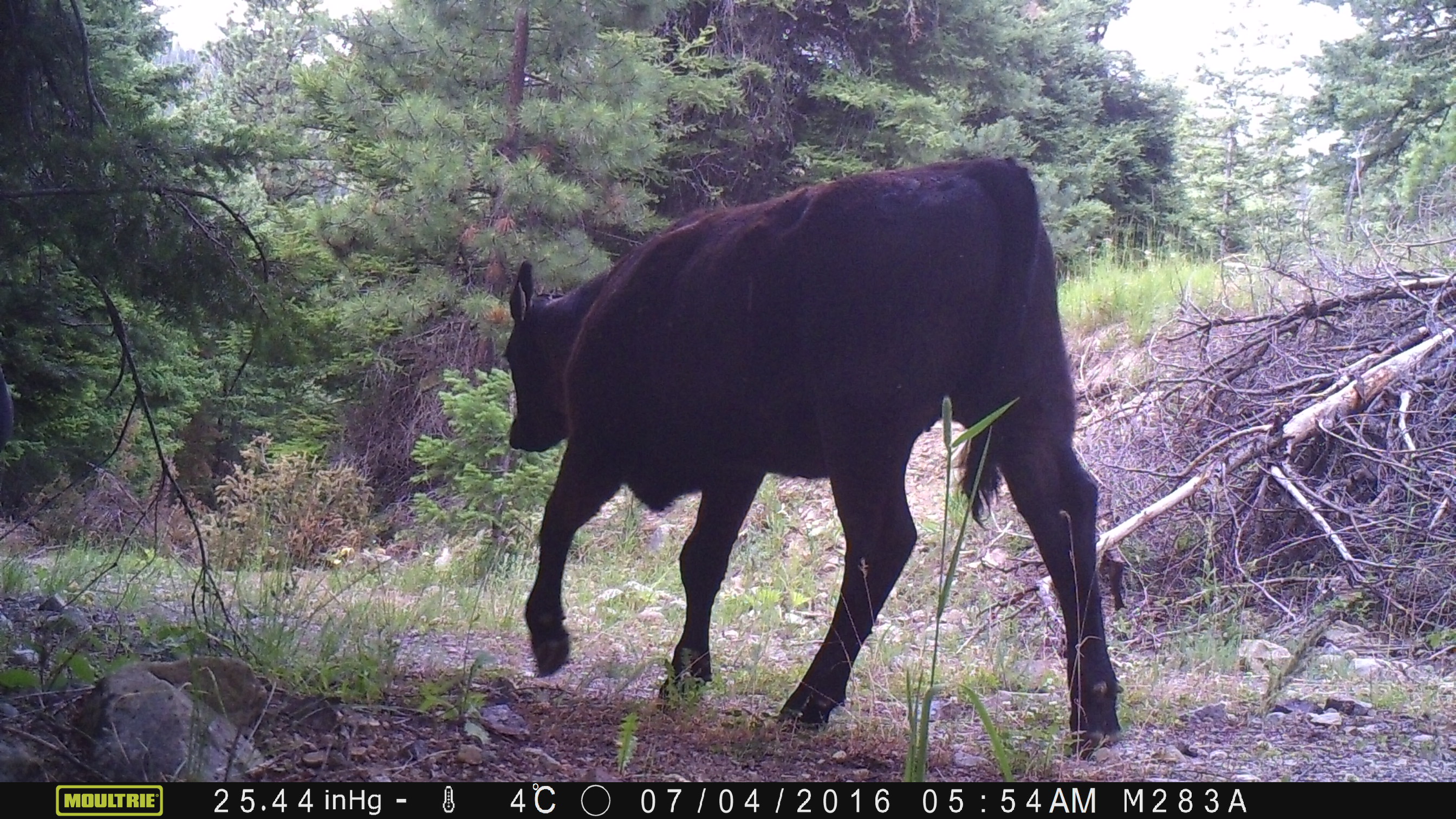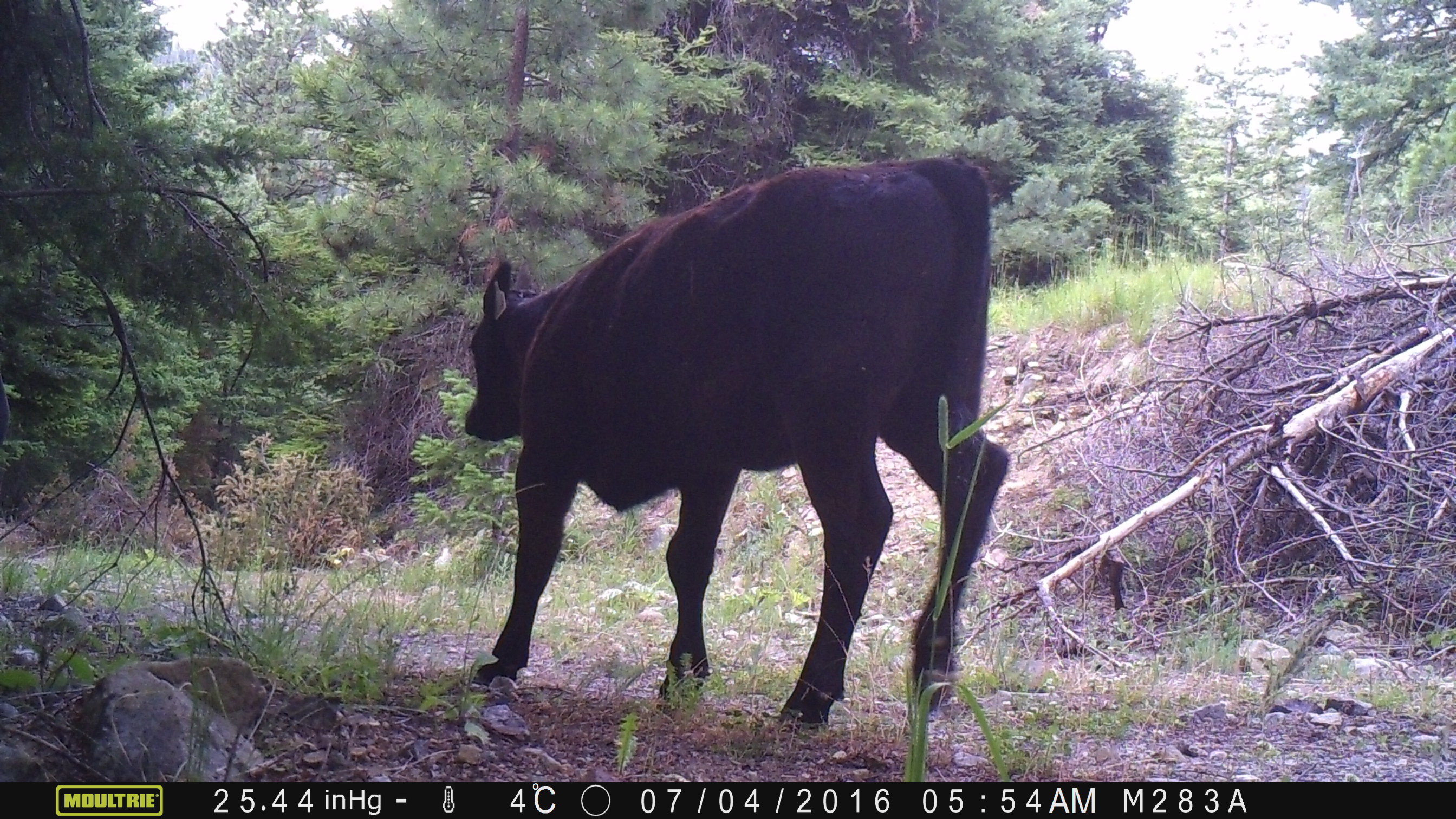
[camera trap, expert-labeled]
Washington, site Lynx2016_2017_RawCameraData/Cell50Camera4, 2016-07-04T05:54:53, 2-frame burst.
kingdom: Animalia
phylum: Chordata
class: Mammalia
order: Artiodactyla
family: Bovidae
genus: Bos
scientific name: Bos taurus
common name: domestic cattle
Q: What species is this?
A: Domestic cattle (Bos taurus).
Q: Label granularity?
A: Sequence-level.